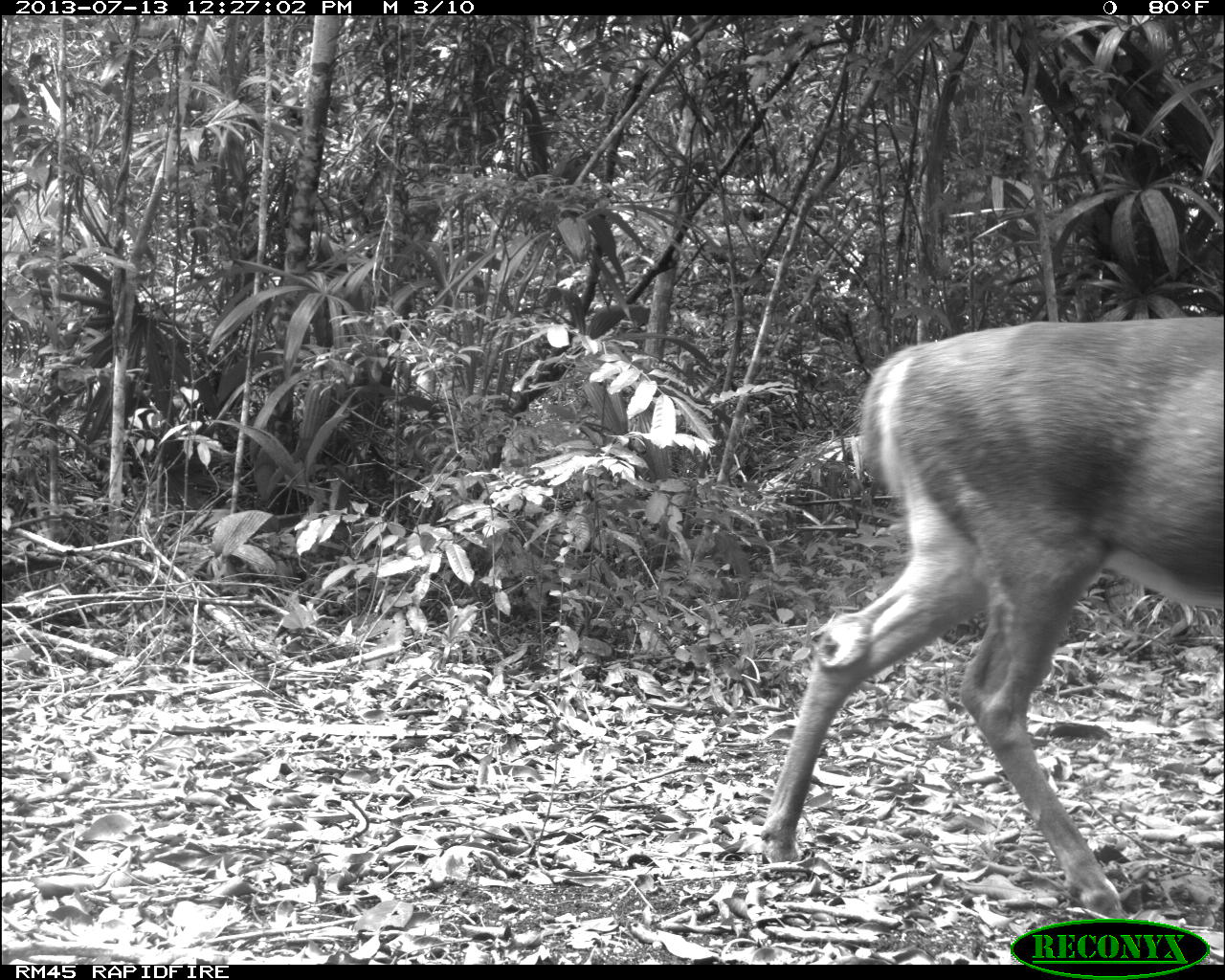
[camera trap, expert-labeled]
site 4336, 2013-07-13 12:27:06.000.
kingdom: Animalia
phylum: Chordata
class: Mammalia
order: Artiodactyla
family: Cervidae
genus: Odocoileus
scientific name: Odocoileus virginianus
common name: white-tailed deer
Odocoileus virginianus (white-tailed deer), count 1, sex male.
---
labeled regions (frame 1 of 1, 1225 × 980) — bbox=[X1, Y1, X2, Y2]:
odocoileus virginianus: bbox=[753, 315, 1221, 918]